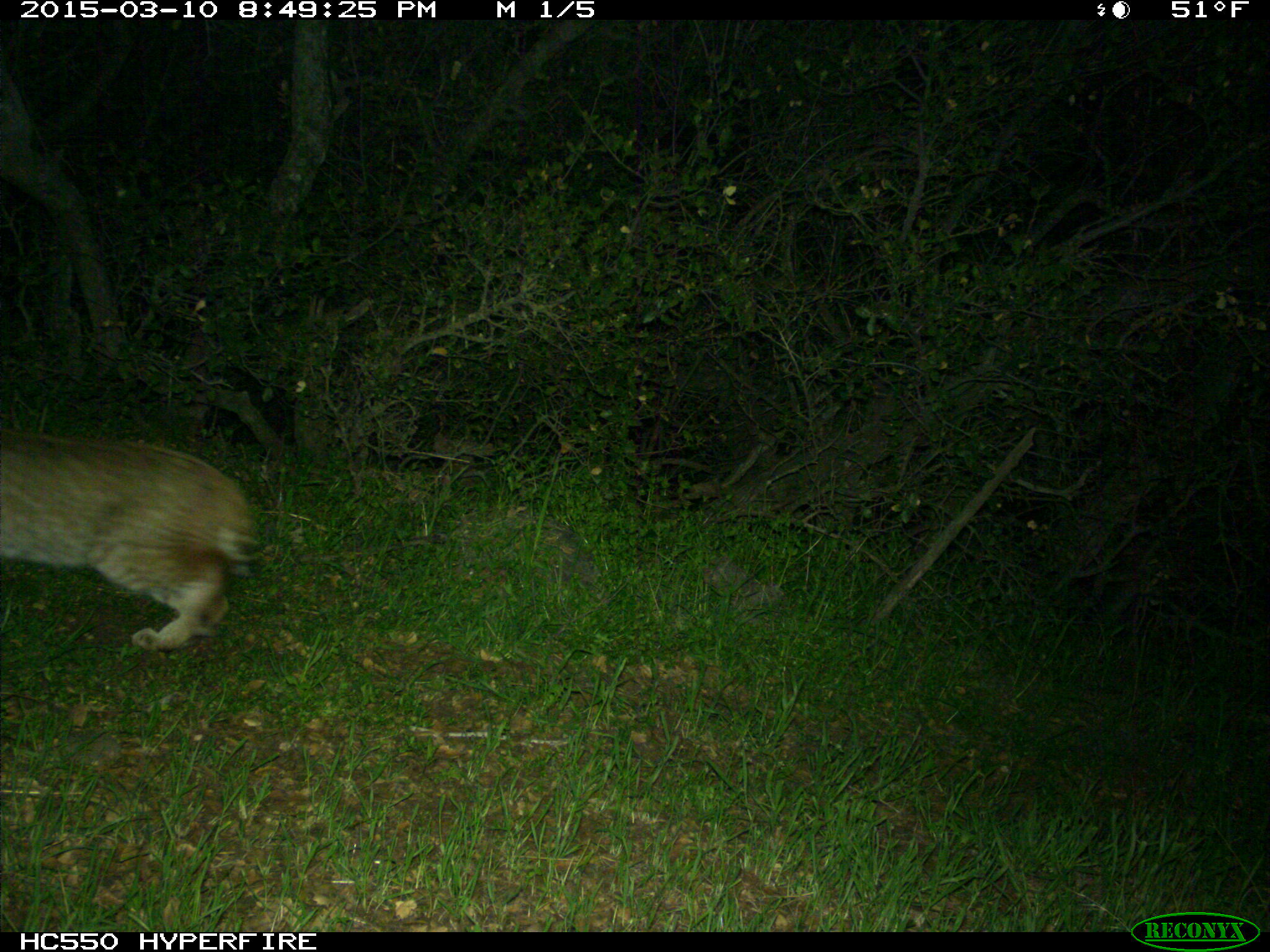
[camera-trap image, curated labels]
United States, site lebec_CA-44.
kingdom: Animalia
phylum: Chordata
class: Mammalia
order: Carnivora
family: Felidae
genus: Lynx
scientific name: Lynx rufus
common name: bobcat